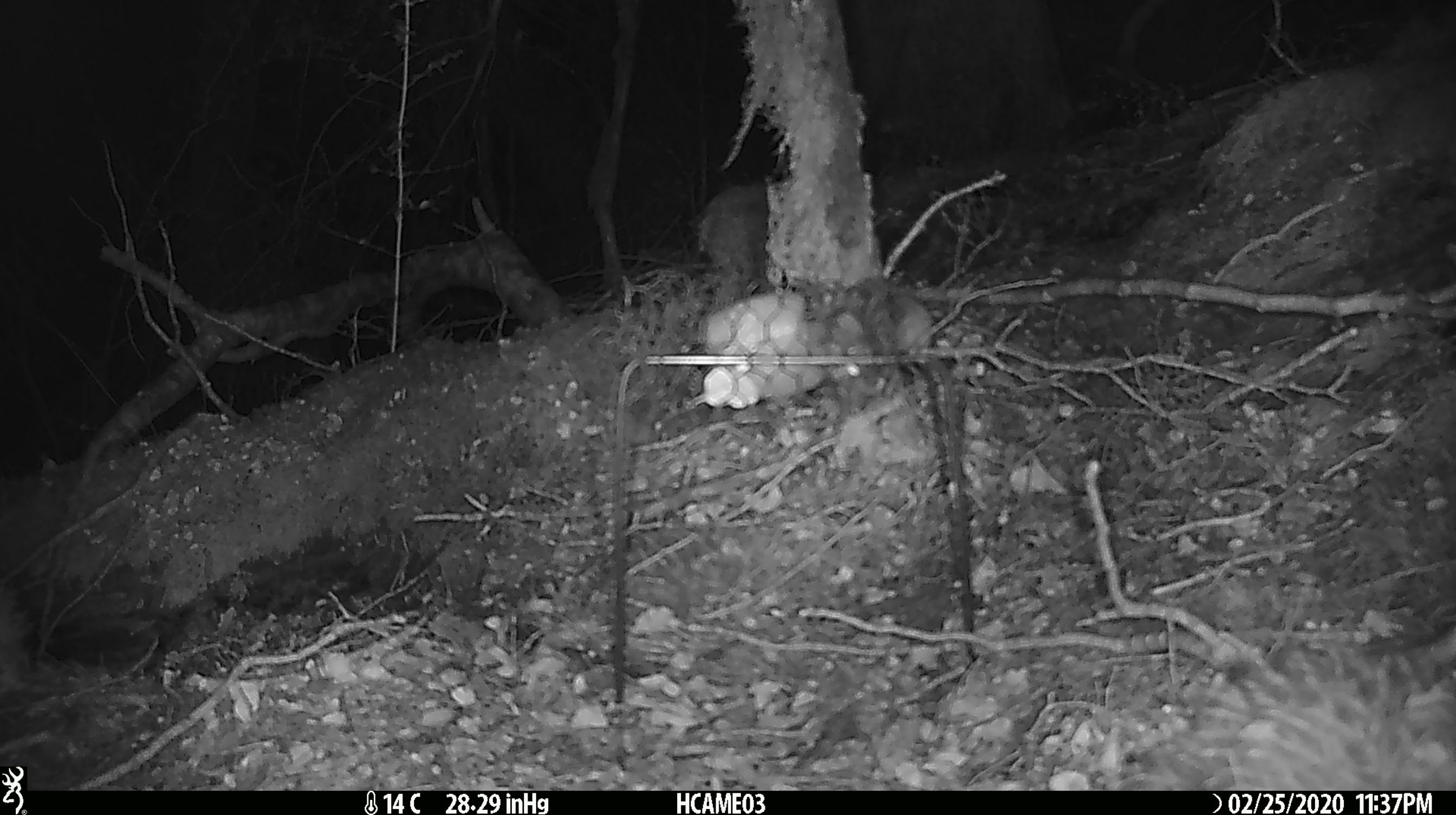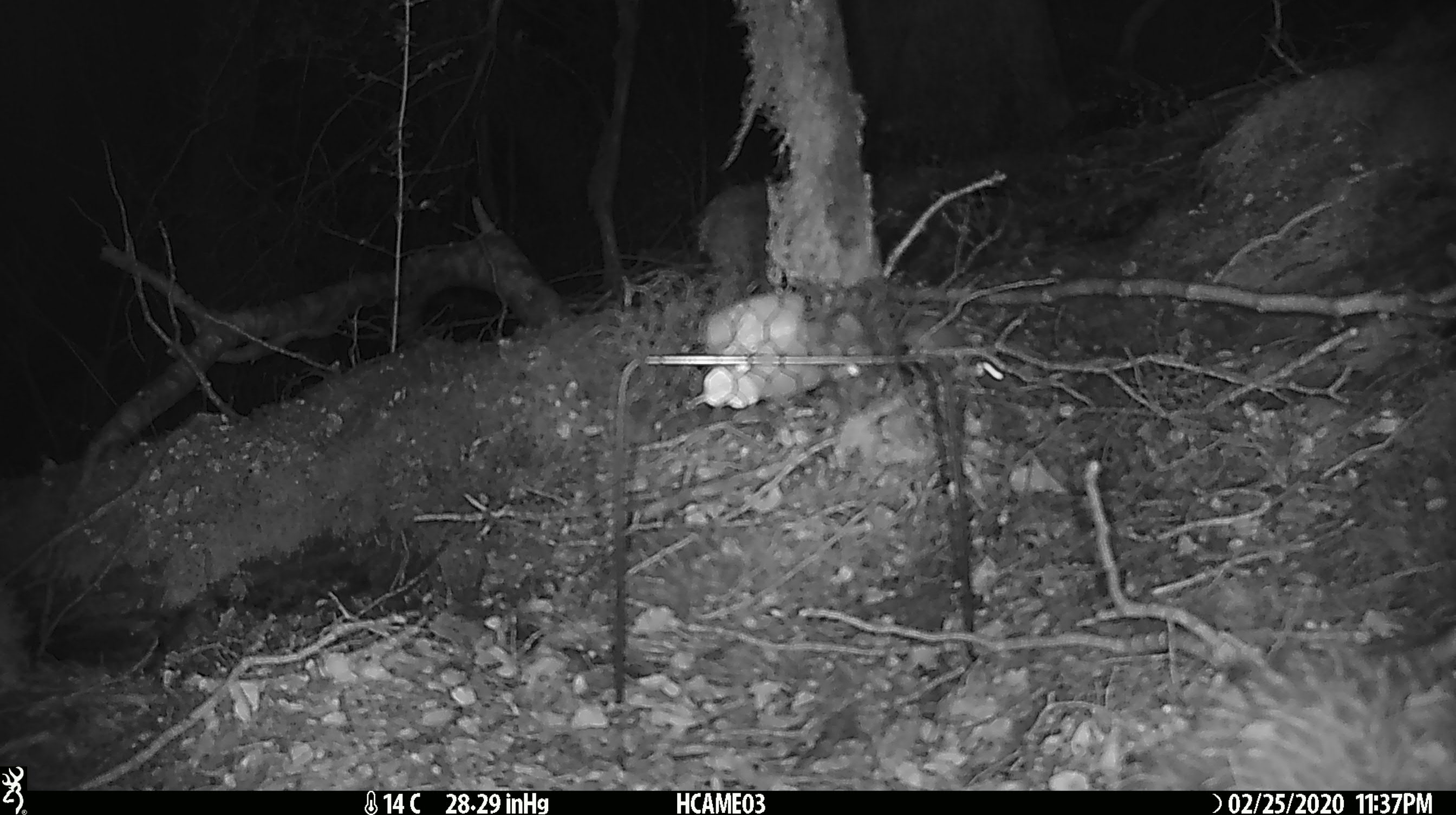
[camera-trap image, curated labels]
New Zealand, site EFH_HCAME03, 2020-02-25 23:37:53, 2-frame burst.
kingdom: Animalia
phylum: Chordata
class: Mammalia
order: Rodentia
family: Muridae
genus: Mus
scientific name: Mus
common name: mouse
Mouse (Mus).